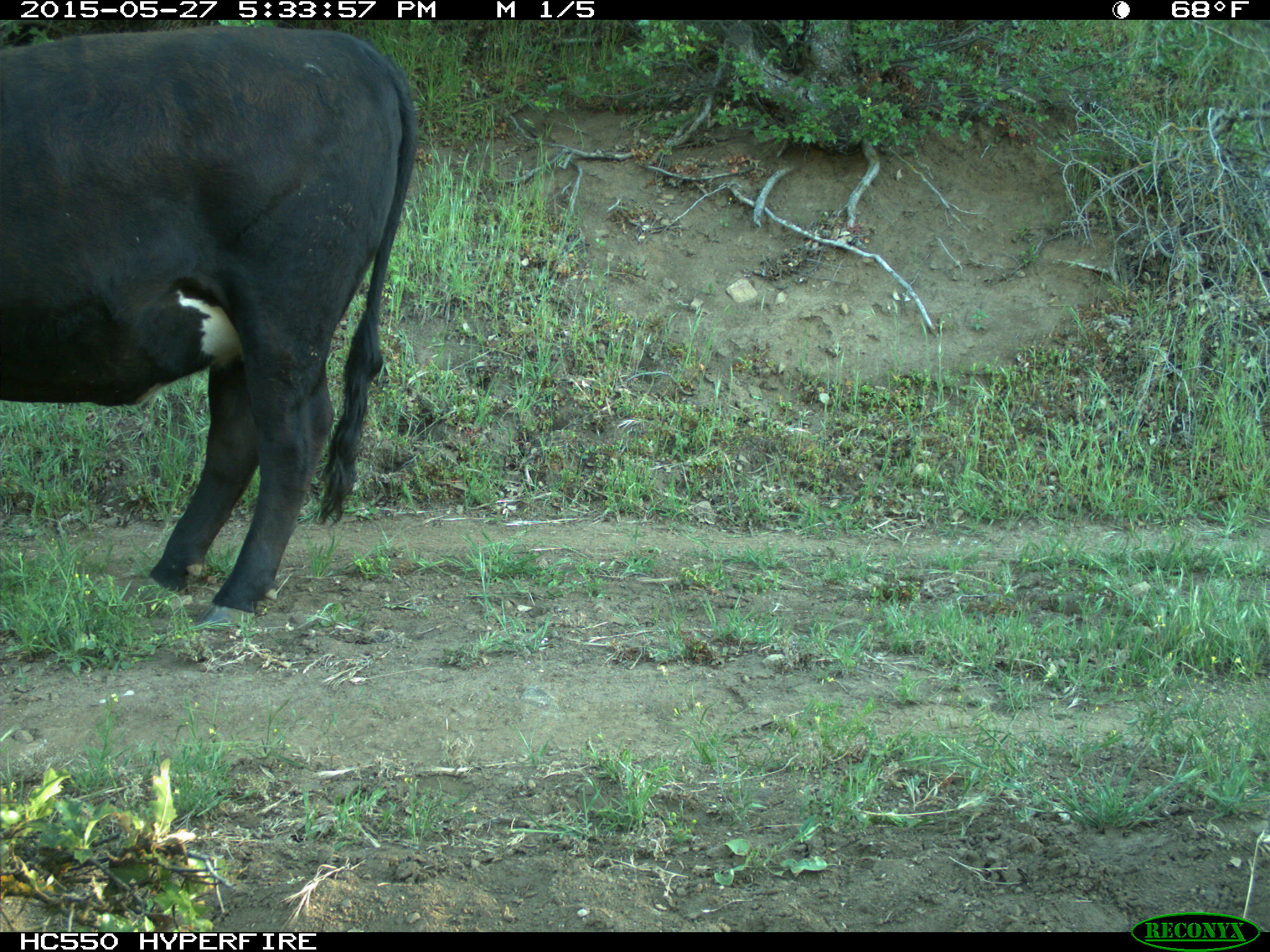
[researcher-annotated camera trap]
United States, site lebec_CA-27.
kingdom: Animalia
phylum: Chordata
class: Mammalia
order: Artiodactyla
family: Bovidae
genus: Bos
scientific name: Bos taurus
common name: domestic cow